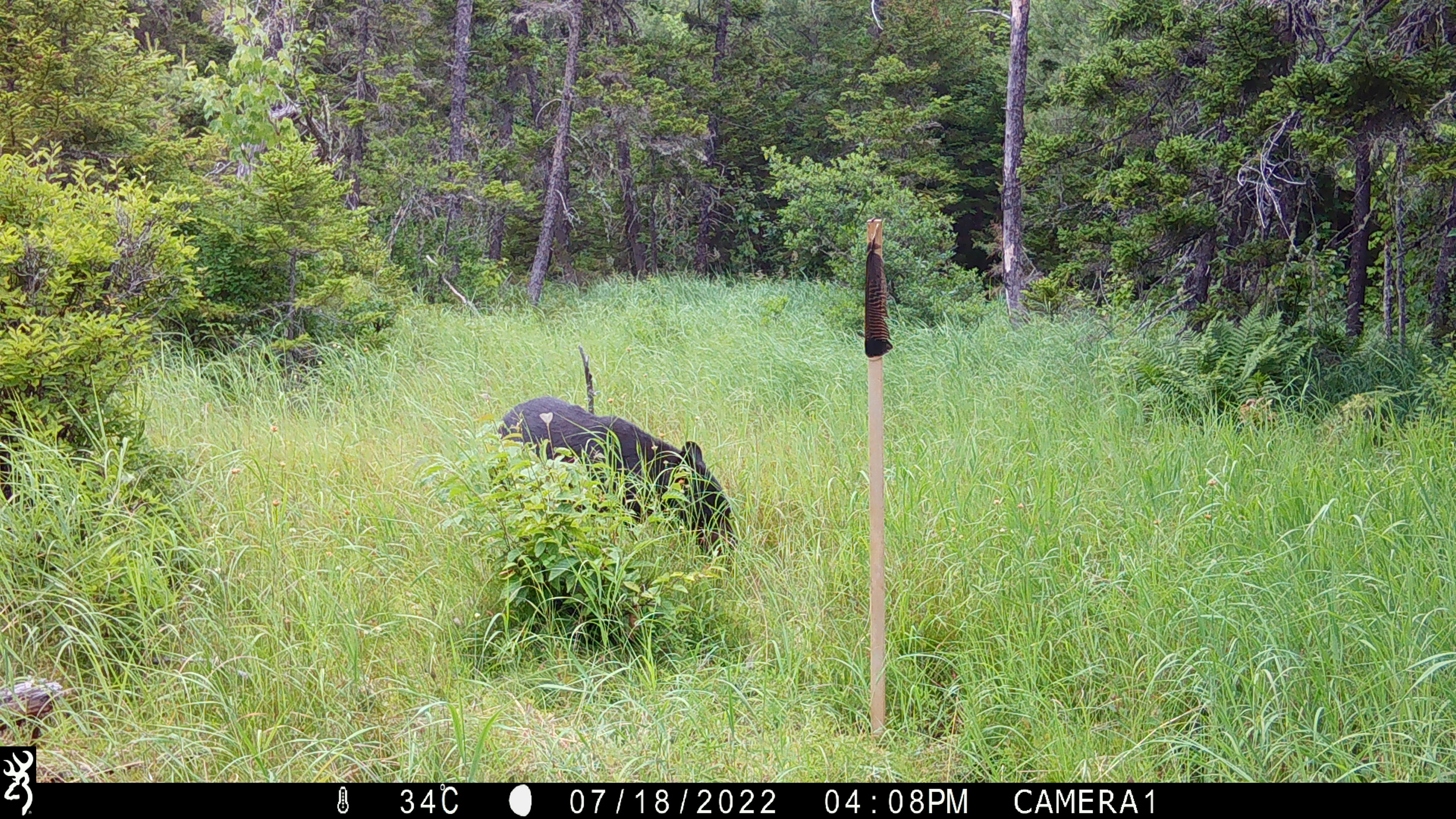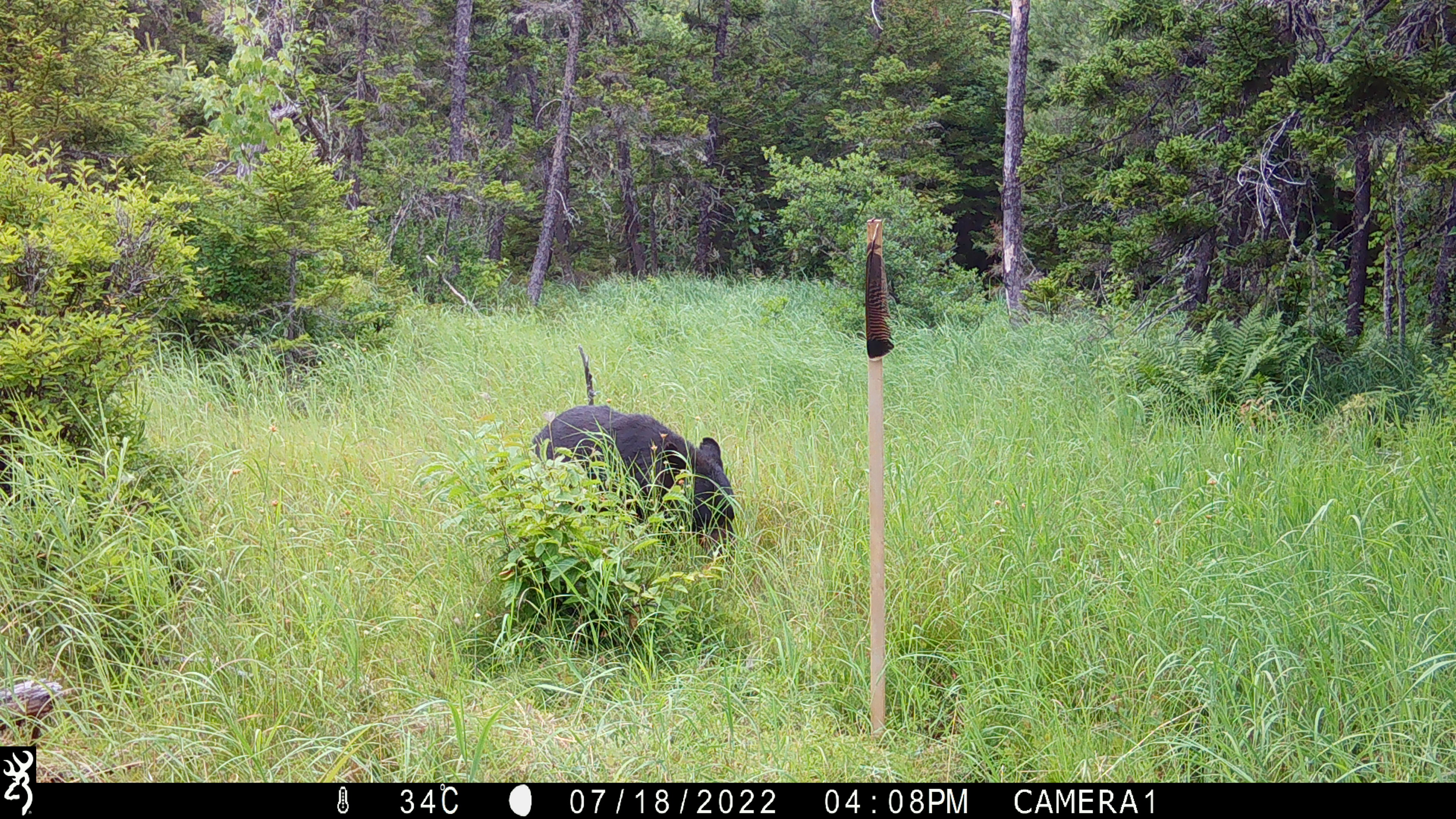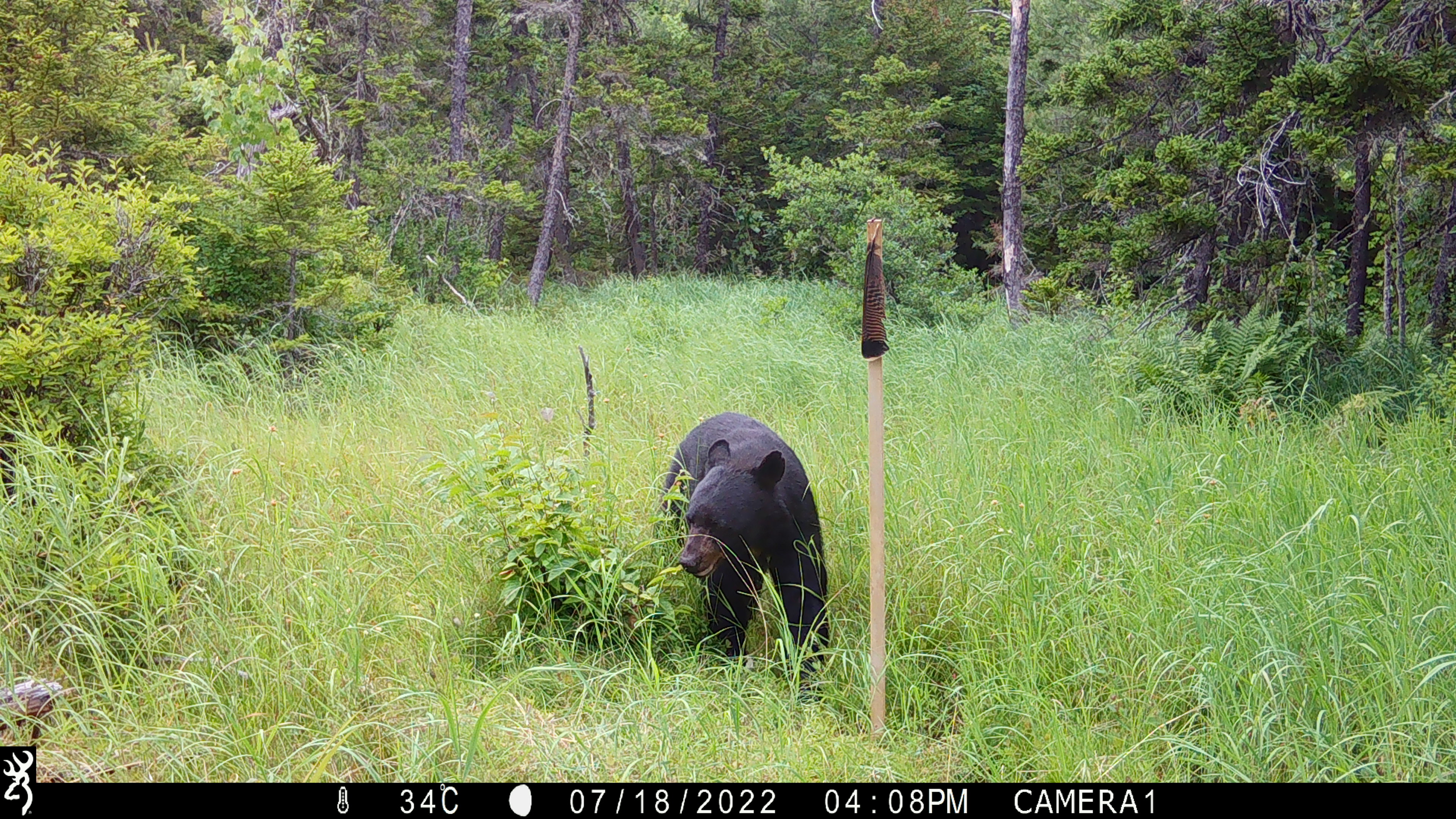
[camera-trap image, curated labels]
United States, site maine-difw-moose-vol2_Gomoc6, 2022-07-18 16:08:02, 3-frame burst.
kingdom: Animalia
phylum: Chordata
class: Mammalia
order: Carnivora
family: Ursidae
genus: Ursus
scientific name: Ursus americanus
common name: black bear